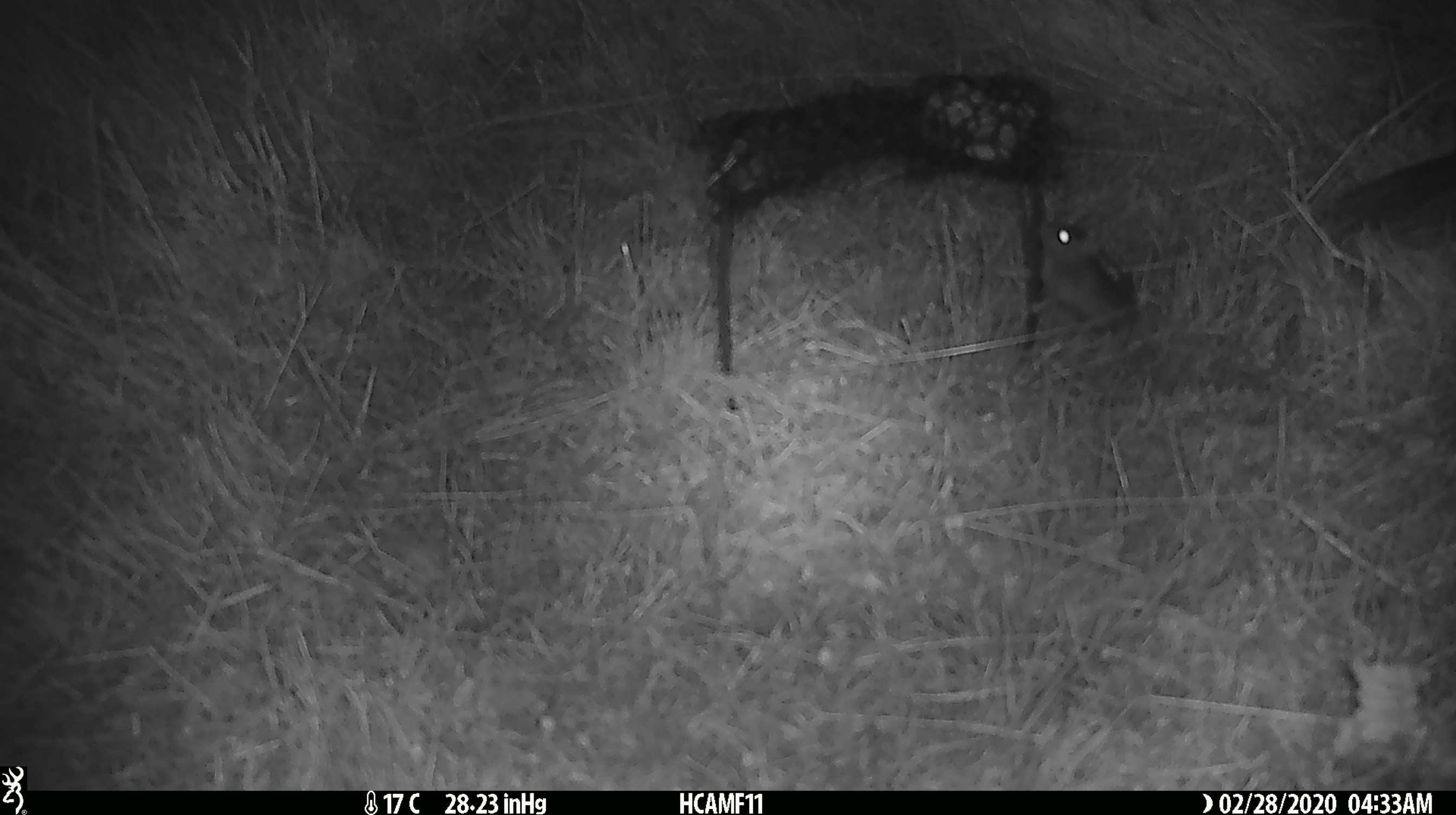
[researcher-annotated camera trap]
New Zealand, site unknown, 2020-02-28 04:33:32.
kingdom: Animalia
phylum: Chordata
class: Mammalia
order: Rodentia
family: Muridae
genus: Mus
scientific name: Mus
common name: mouse